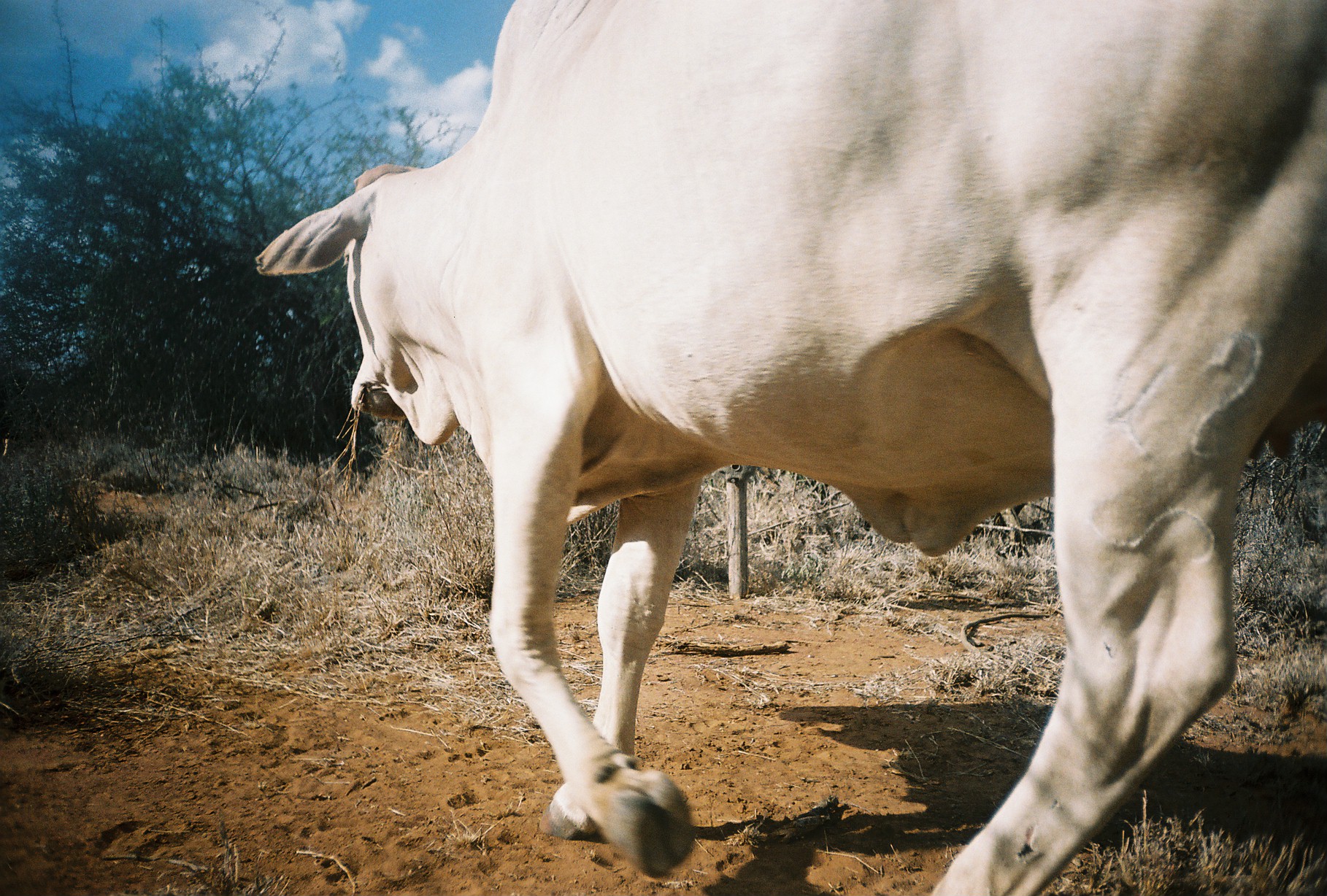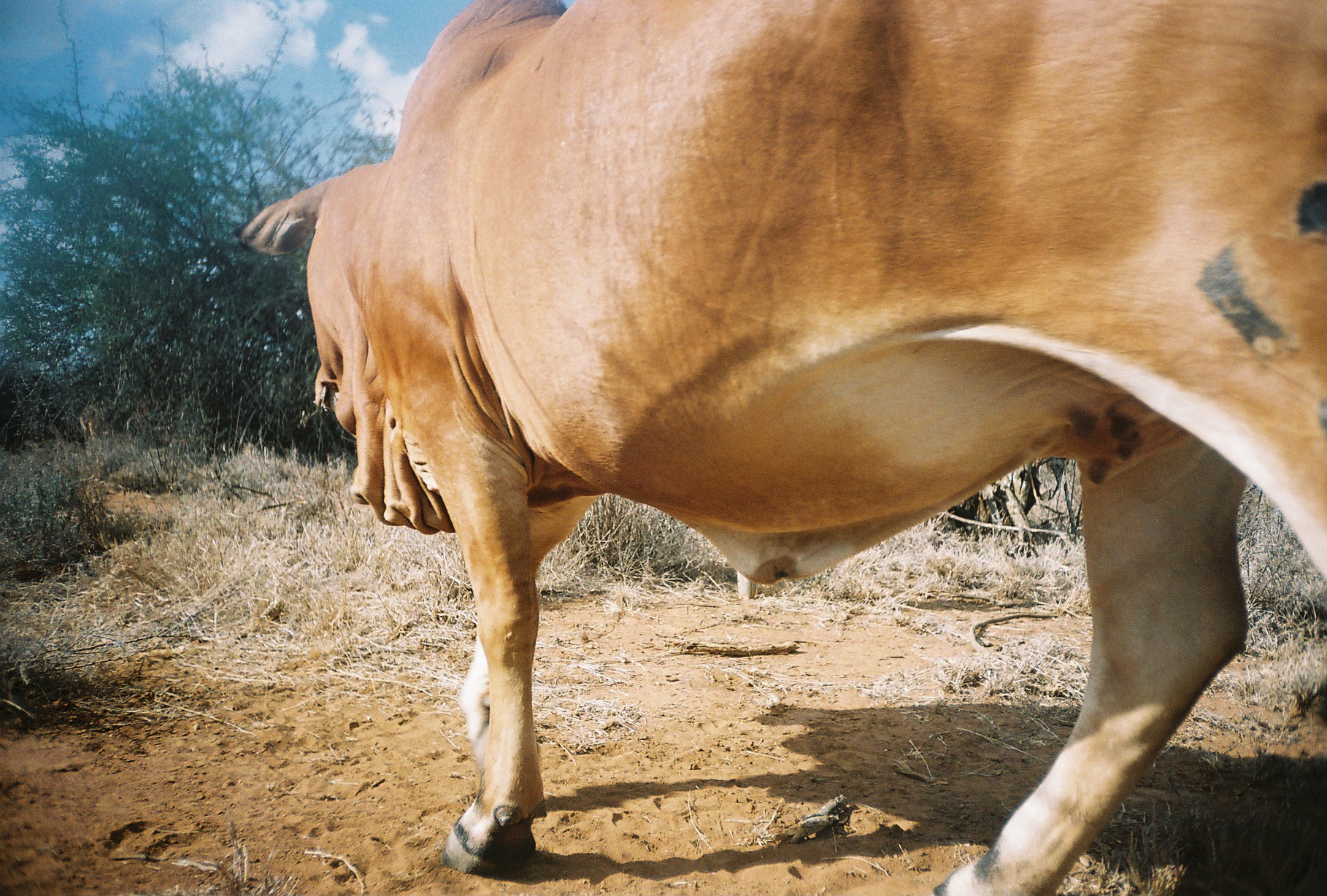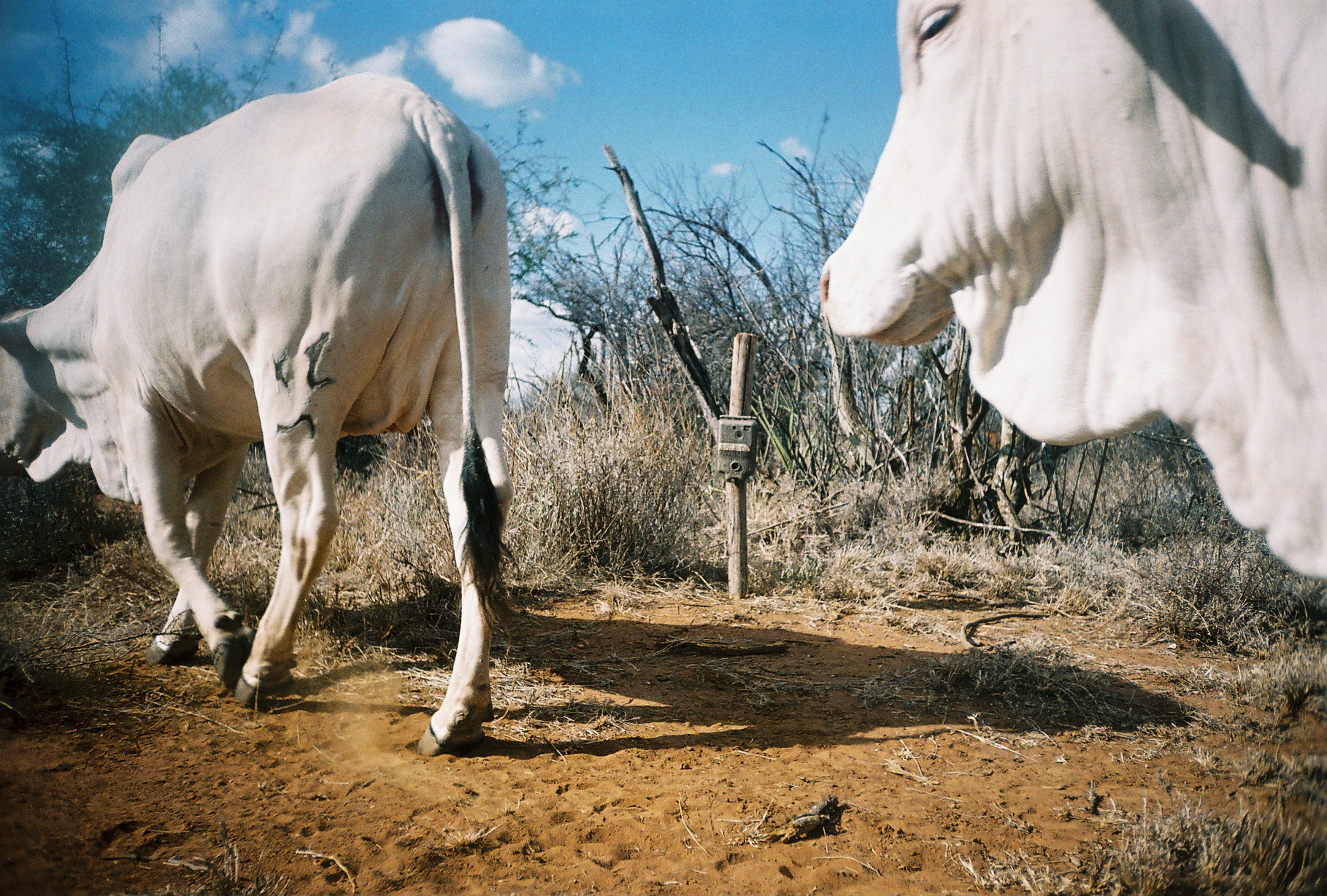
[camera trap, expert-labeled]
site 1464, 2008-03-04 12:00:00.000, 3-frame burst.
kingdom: Animalia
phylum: Chordata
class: Mammalia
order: Artiodactyla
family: Bovidae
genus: Bos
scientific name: Bos taurus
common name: domestic cattle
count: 1